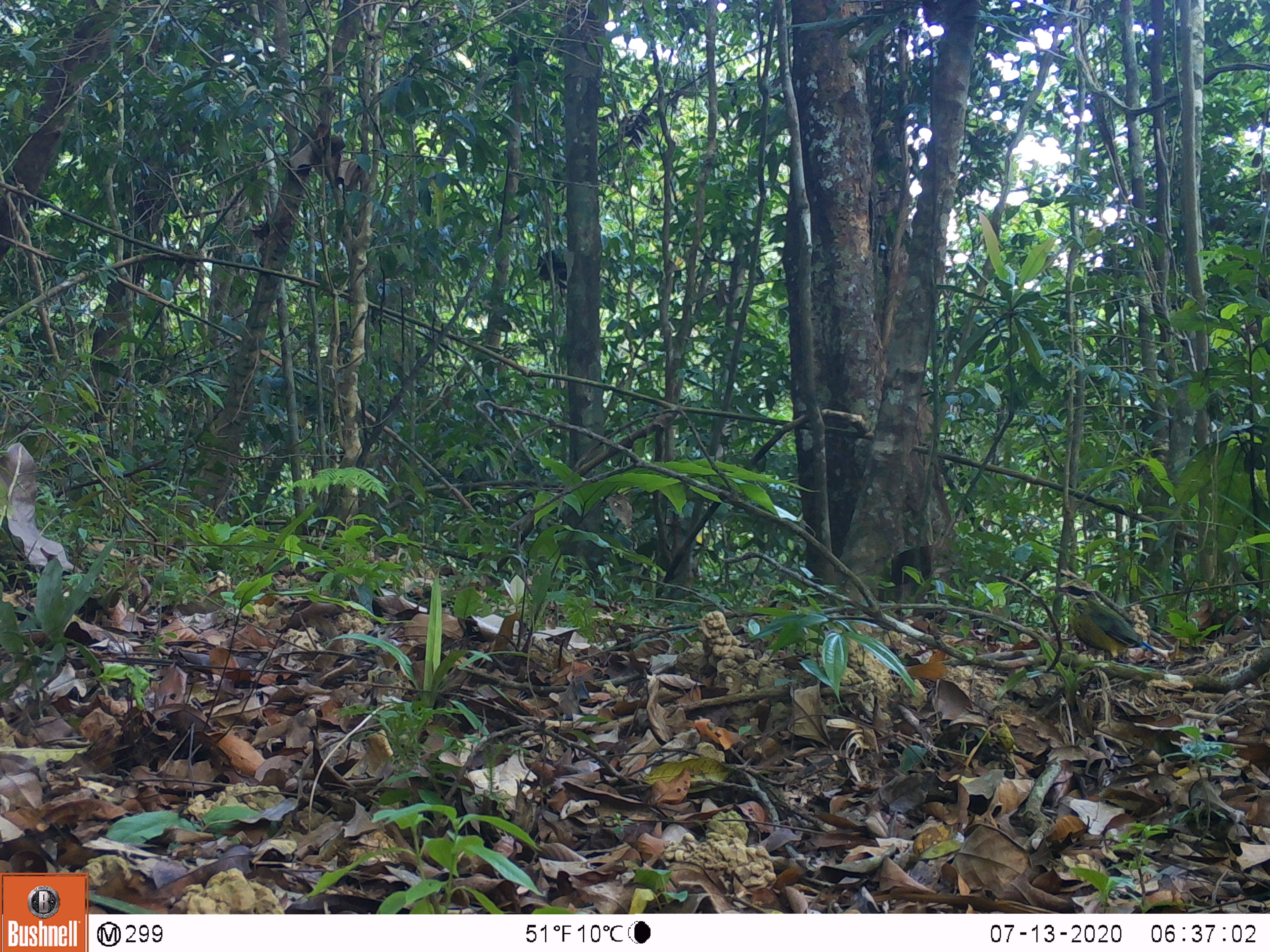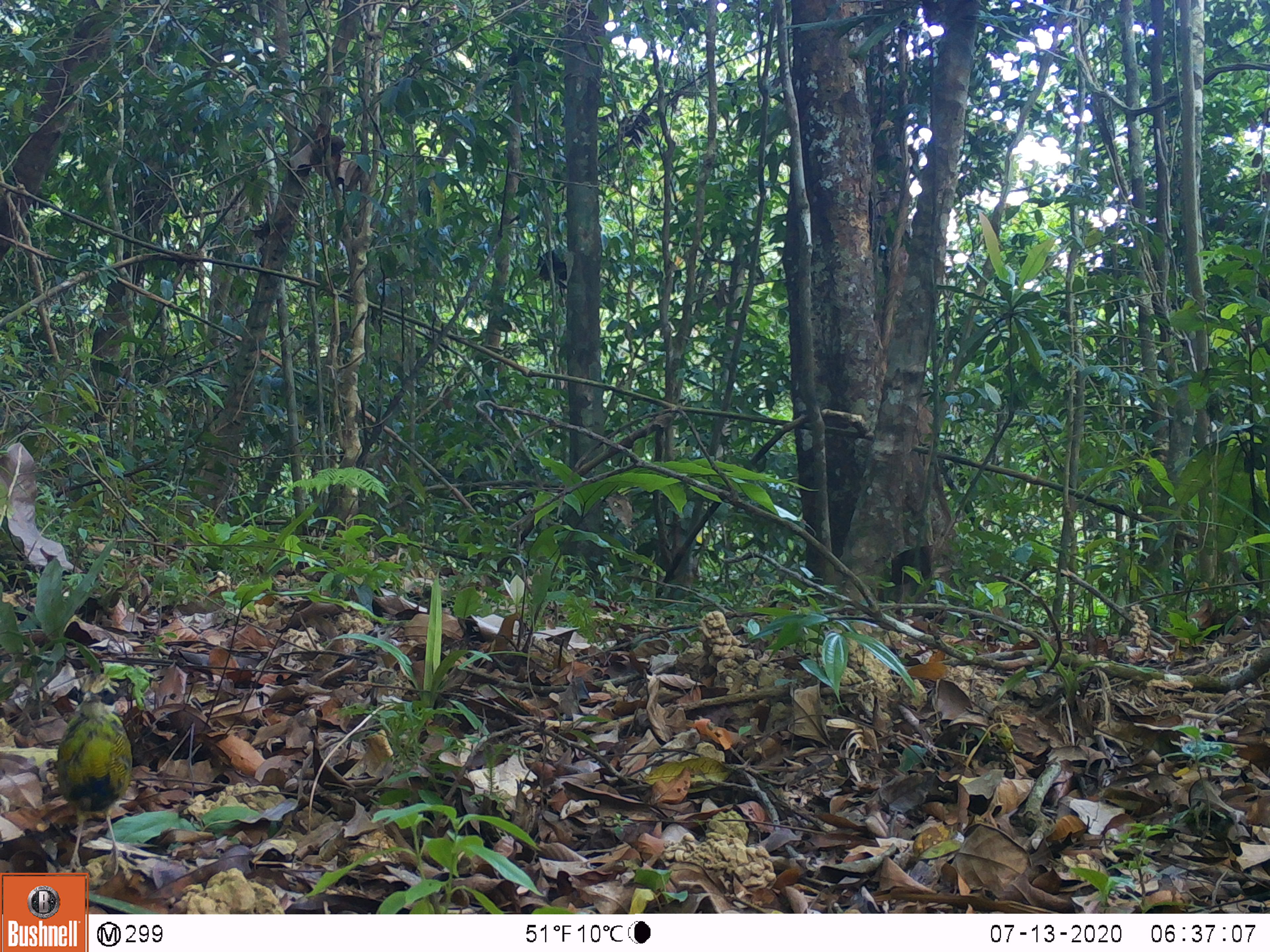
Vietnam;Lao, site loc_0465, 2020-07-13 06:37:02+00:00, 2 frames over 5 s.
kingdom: Animalia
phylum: Chordata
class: Aves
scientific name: Aves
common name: bird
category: unidentified bird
Unidentified bird (bird) (Aves). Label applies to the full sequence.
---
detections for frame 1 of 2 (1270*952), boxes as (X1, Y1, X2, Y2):
unidentified bird: (1048, 577, 1170, 667)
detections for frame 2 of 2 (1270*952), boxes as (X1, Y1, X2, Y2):
unidentified bird: (53, 670, 133, 875)